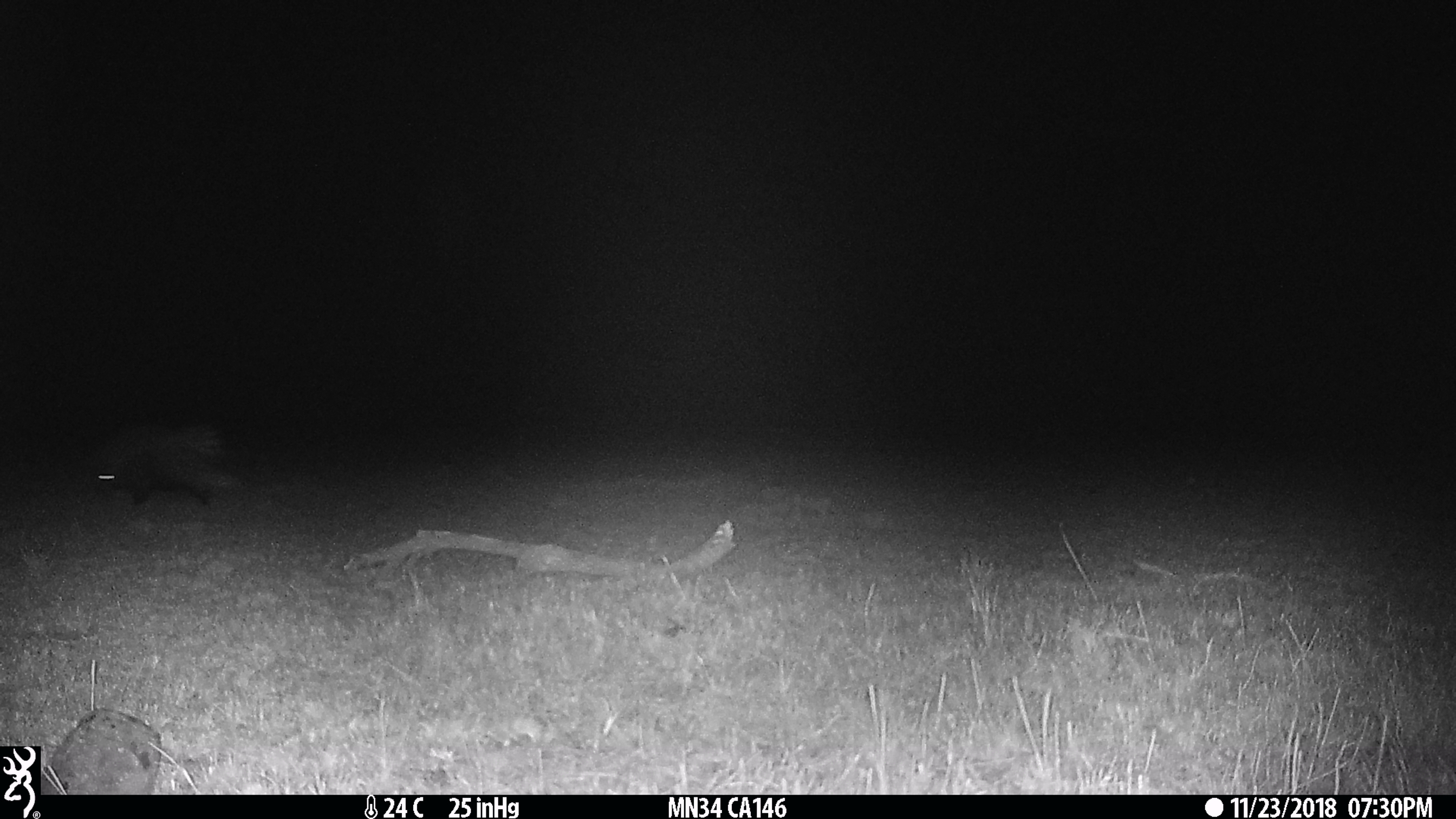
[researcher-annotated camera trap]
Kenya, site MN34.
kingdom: Animalia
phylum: Chordata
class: Mammalia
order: Rodentia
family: Hystricidae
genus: Hystrix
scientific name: Hystrix africaeaustralis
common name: porcupine